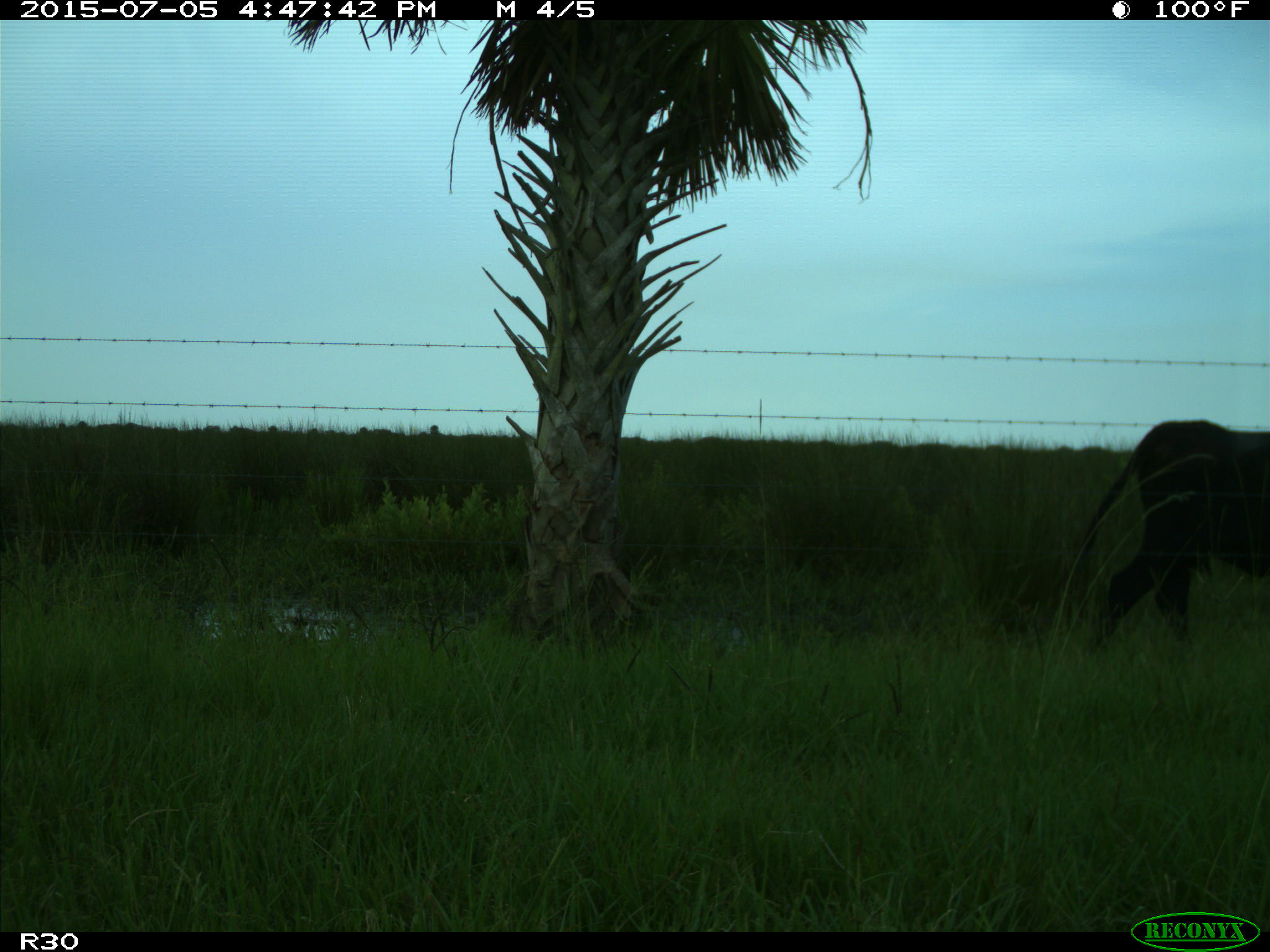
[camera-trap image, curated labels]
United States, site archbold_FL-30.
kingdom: Animalia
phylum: Chordata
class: Mammalia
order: Artiodactyla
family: Bovidae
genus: Bos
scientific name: Bos taurus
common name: domestic cow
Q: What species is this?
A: Bos taurus (domestic cow).